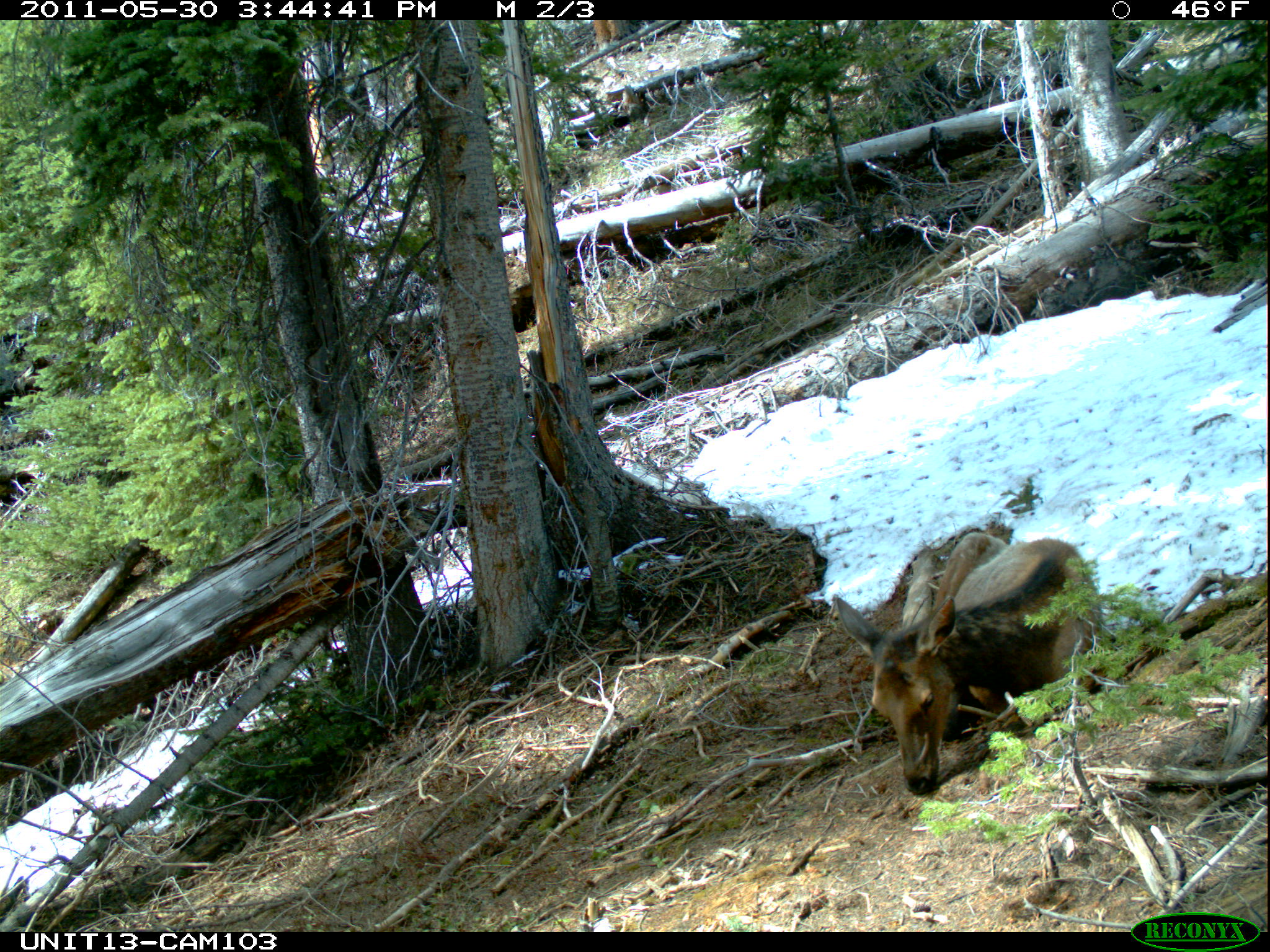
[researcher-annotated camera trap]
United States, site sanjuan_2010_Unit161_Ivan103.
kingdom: Animalia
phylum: Chordata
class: Mammalia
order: Artiodactyla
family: Cervidae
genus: Cervus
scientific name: Cervus elaphus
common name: red deer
Cervus elaphus (red deer).